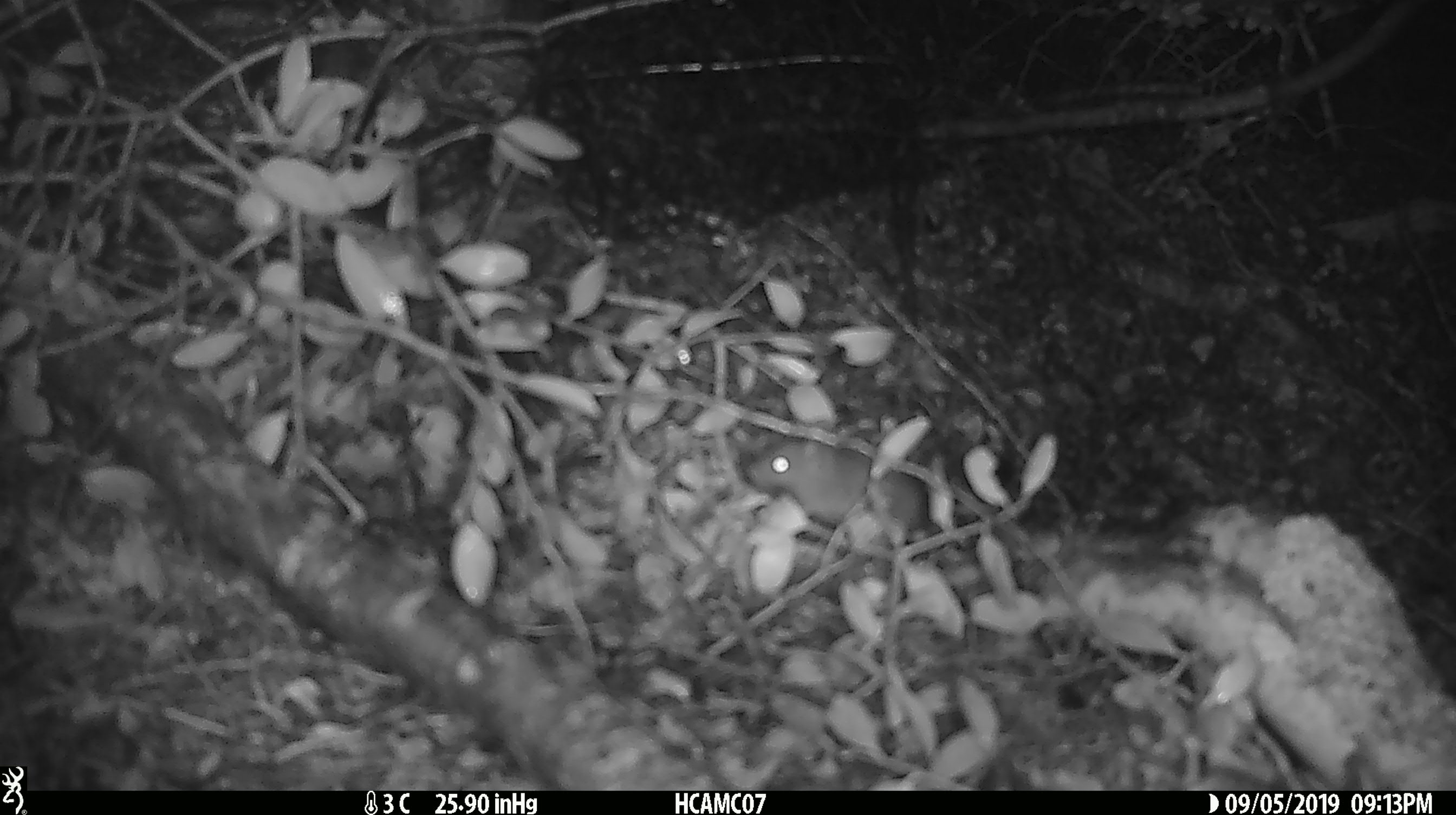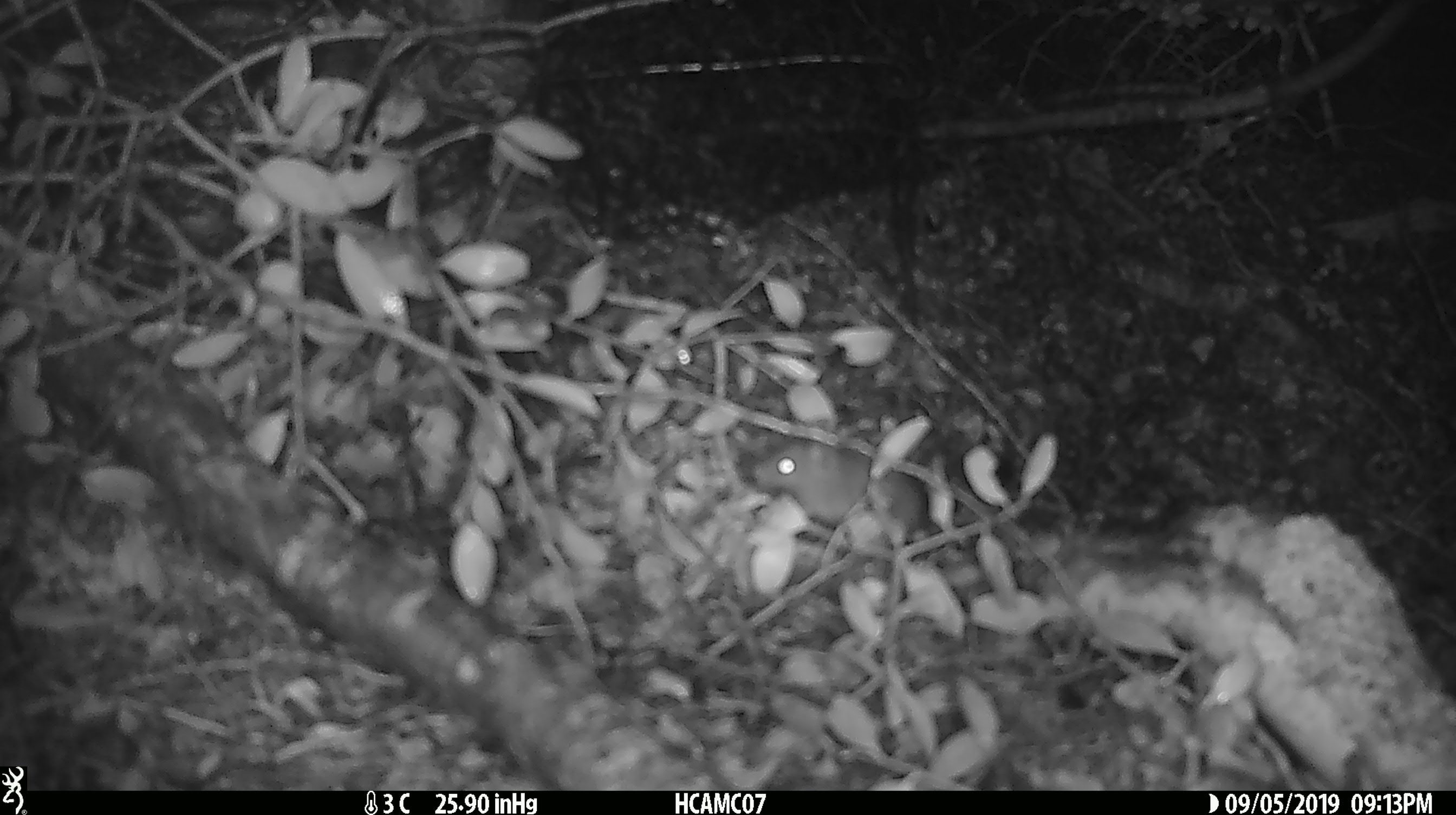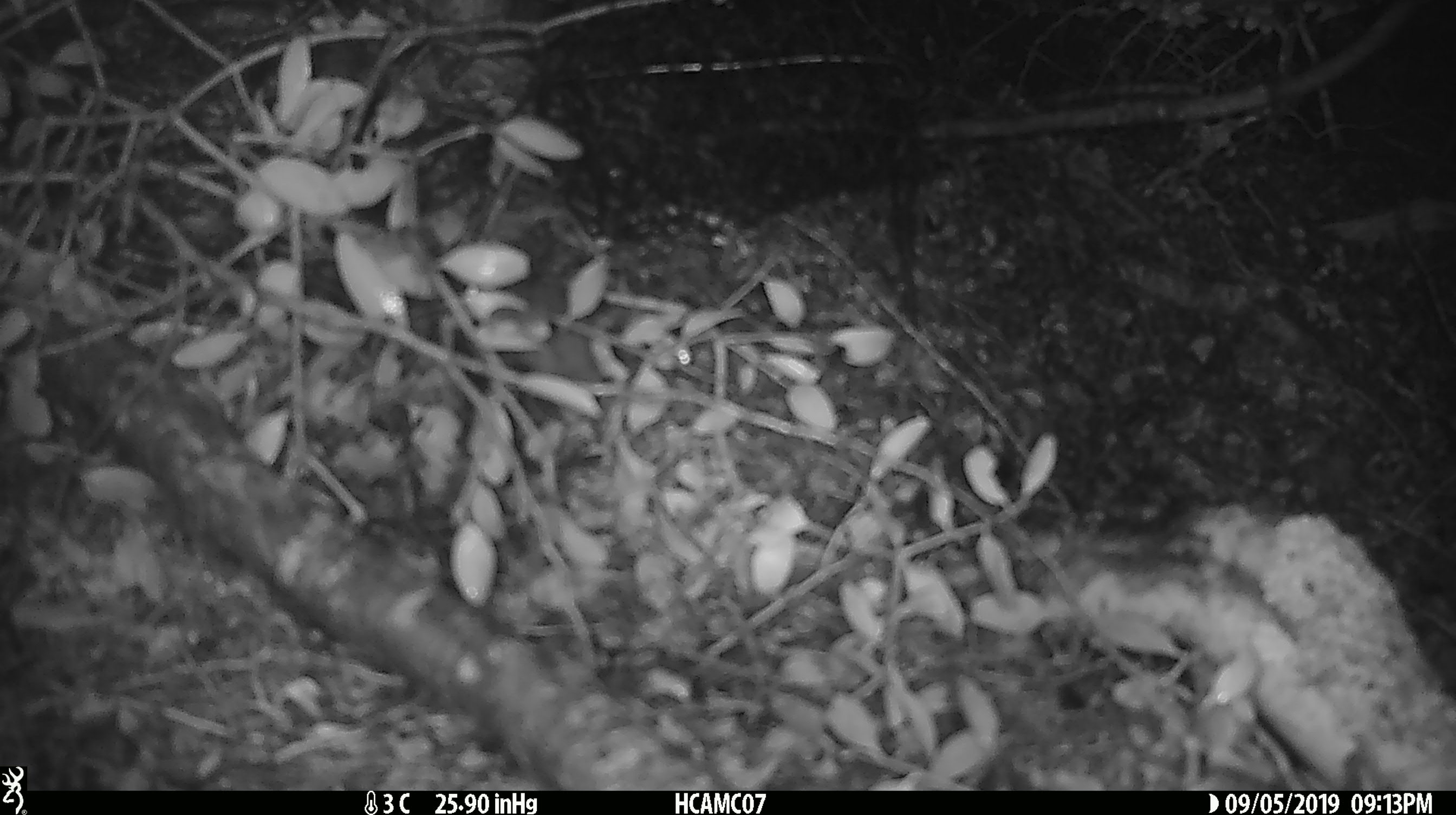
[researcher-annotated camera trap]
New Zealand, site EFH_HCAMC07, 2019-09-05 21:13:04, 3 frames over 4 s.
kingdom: Animalia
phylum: Chordata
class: Mammalia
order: Rodentia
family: Muridae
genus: Mus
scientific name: Mus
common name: mouse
Mouse (Mus).